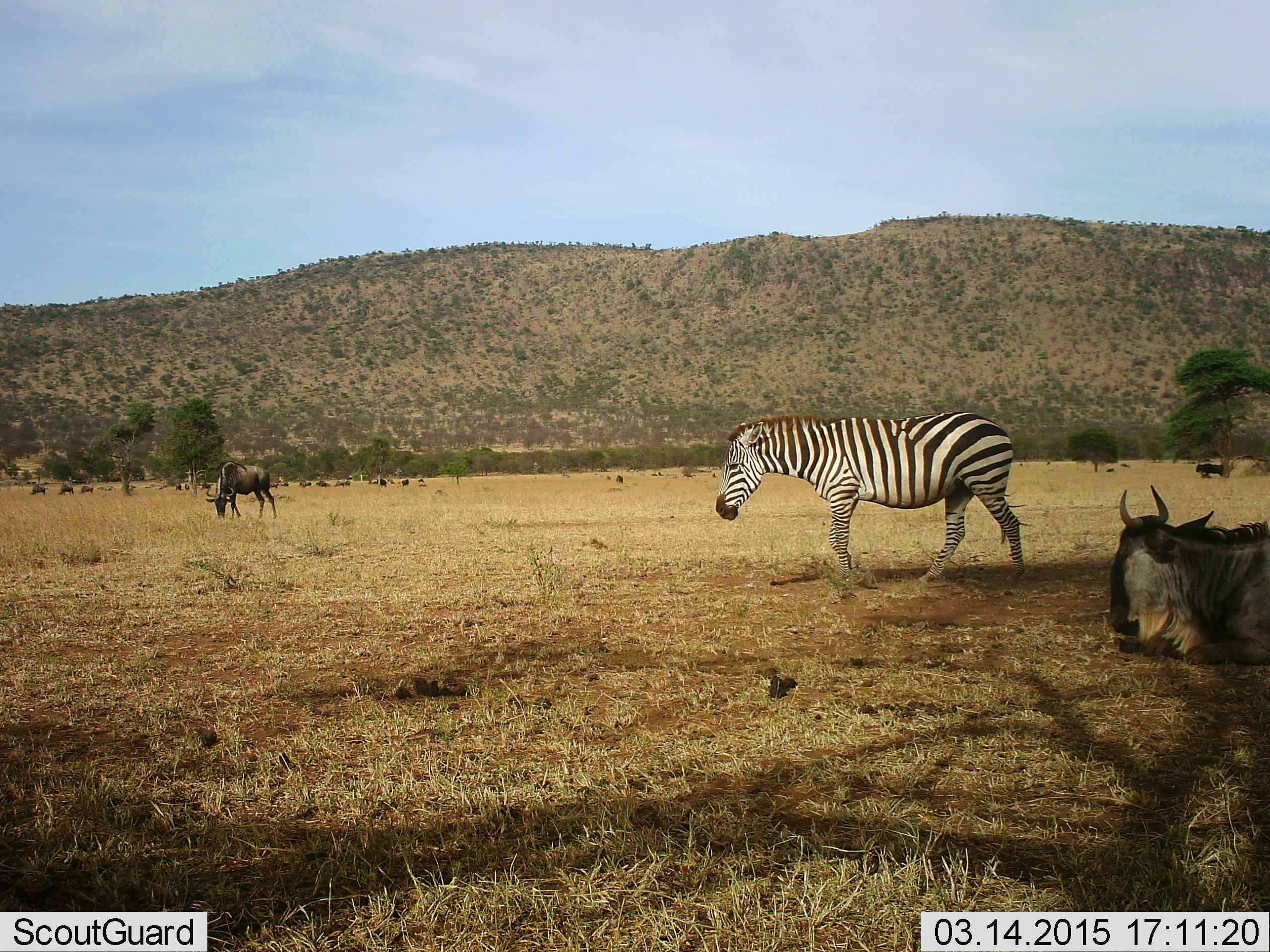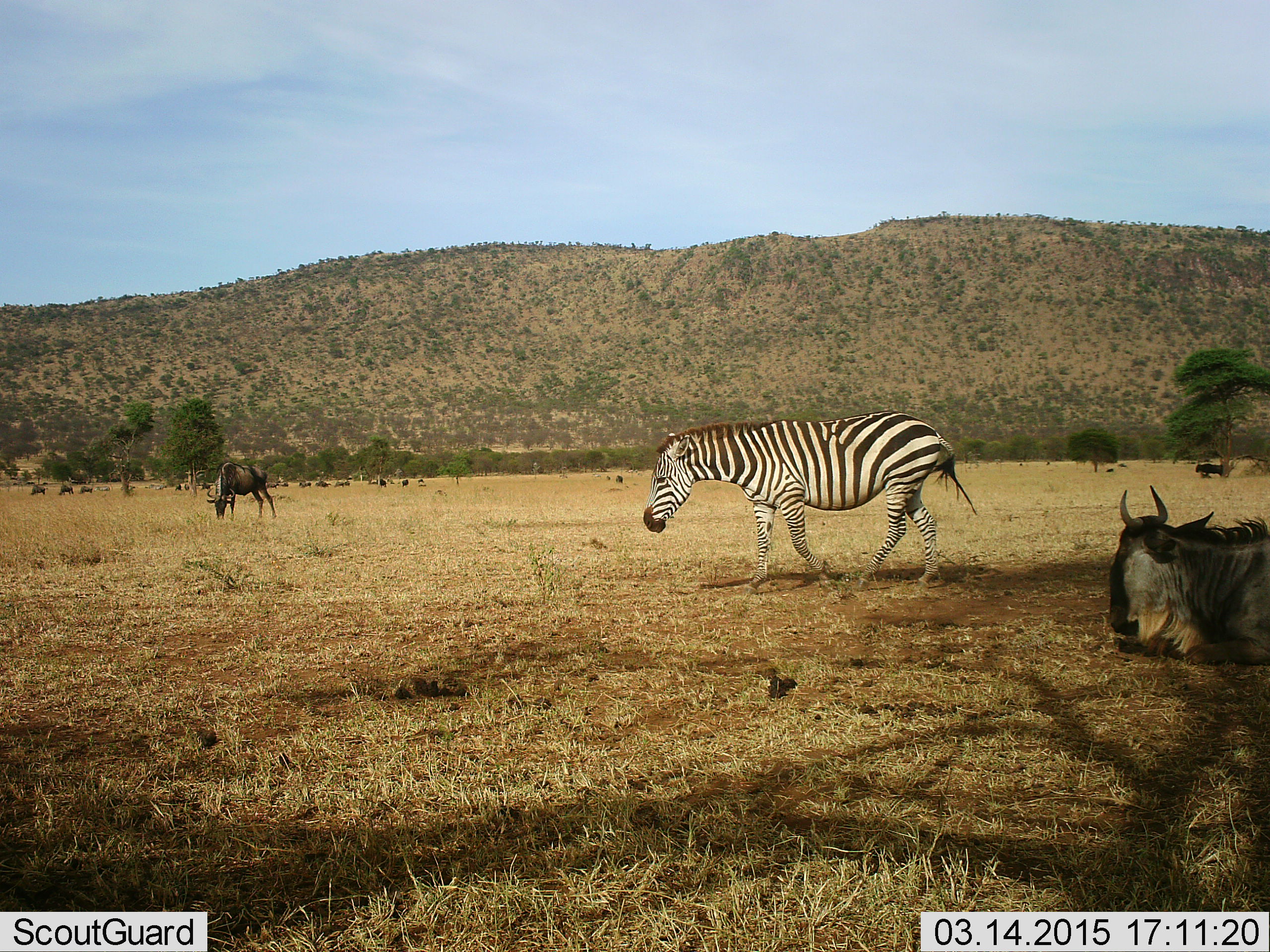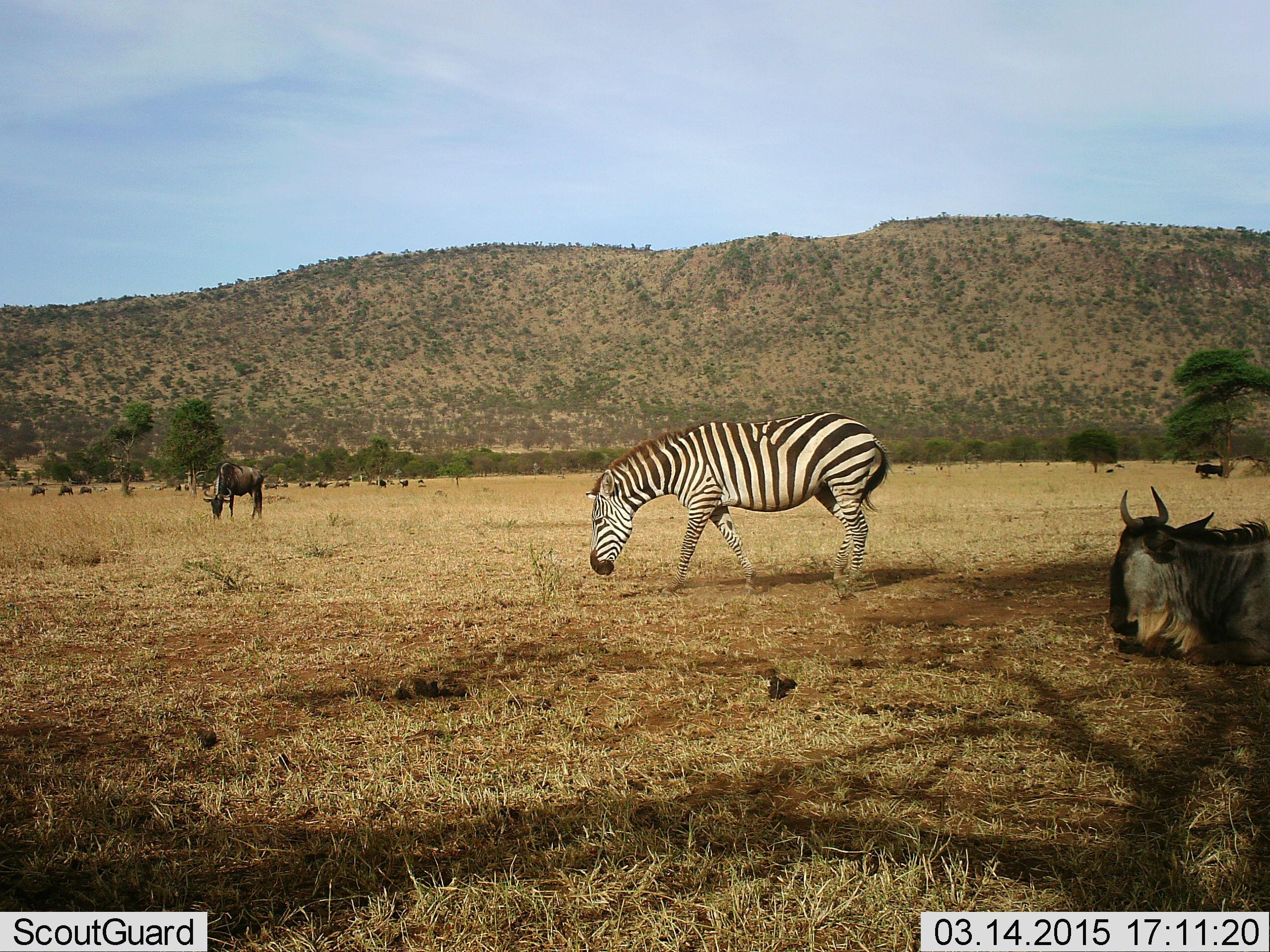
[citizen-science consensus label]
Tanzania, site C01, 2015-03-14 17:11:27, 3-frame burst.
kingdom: Animalia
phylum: Chordata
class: Mammalia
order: Artiodactyla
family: Bovidae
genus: Connochaetes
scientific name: Connochaetes taurinus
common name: blue wildebeest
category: wildebeest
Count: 11-50.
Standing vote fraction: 36%.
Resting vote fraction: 100%.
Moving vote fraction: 18%.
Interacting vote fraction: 9%.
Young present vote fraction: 0%.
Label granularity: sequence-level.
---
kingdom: Animalia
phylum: Chordata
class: Mammalia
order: Perissodactyla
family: Equidae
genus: Equus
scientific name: Equus quagga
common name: plains zebra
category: zebra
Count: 1.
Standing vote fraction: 0%.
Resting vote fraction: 0%.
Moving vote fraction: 100%.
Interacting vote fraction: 0%.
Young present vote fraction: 0%.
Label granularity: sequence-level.